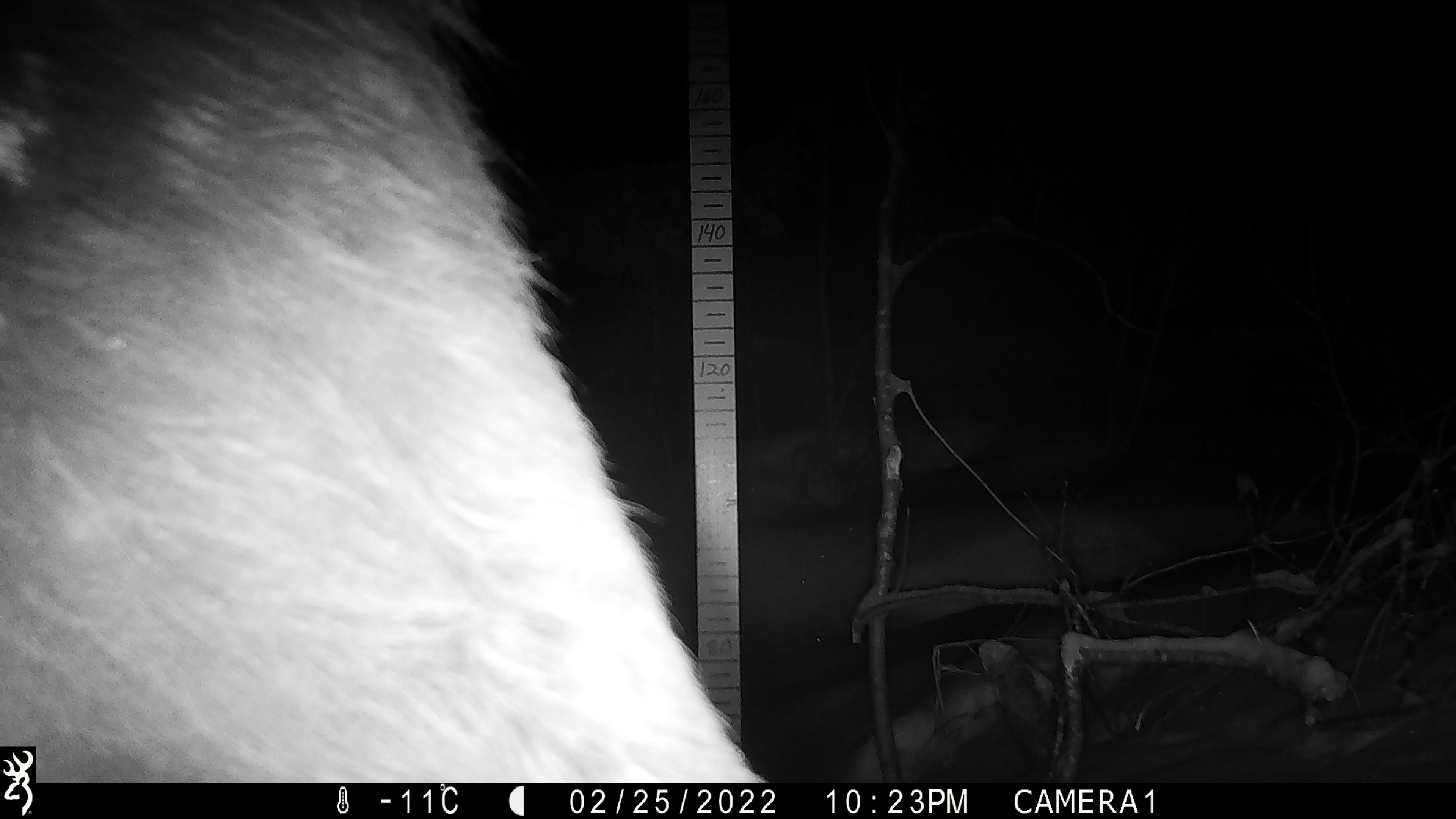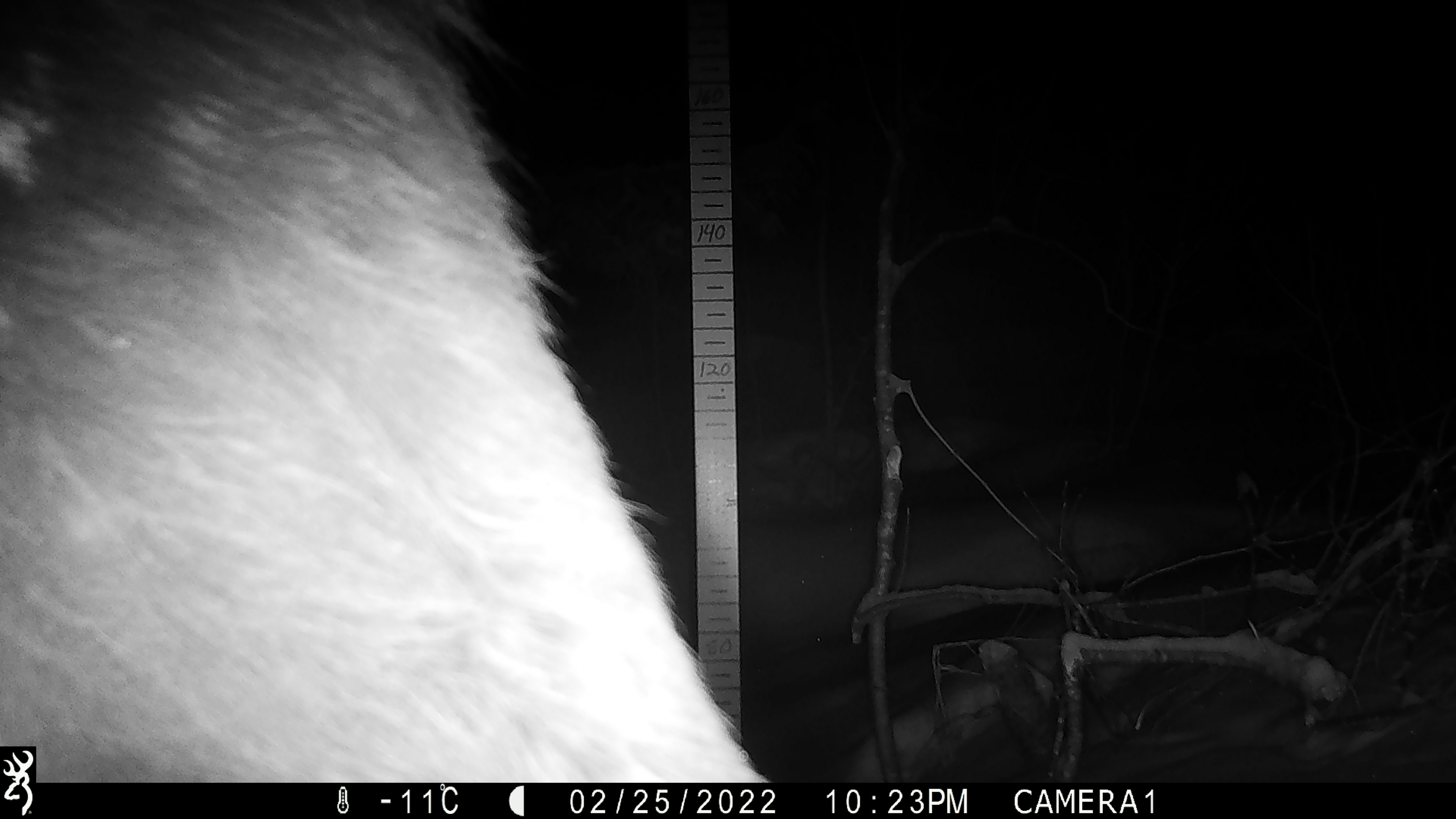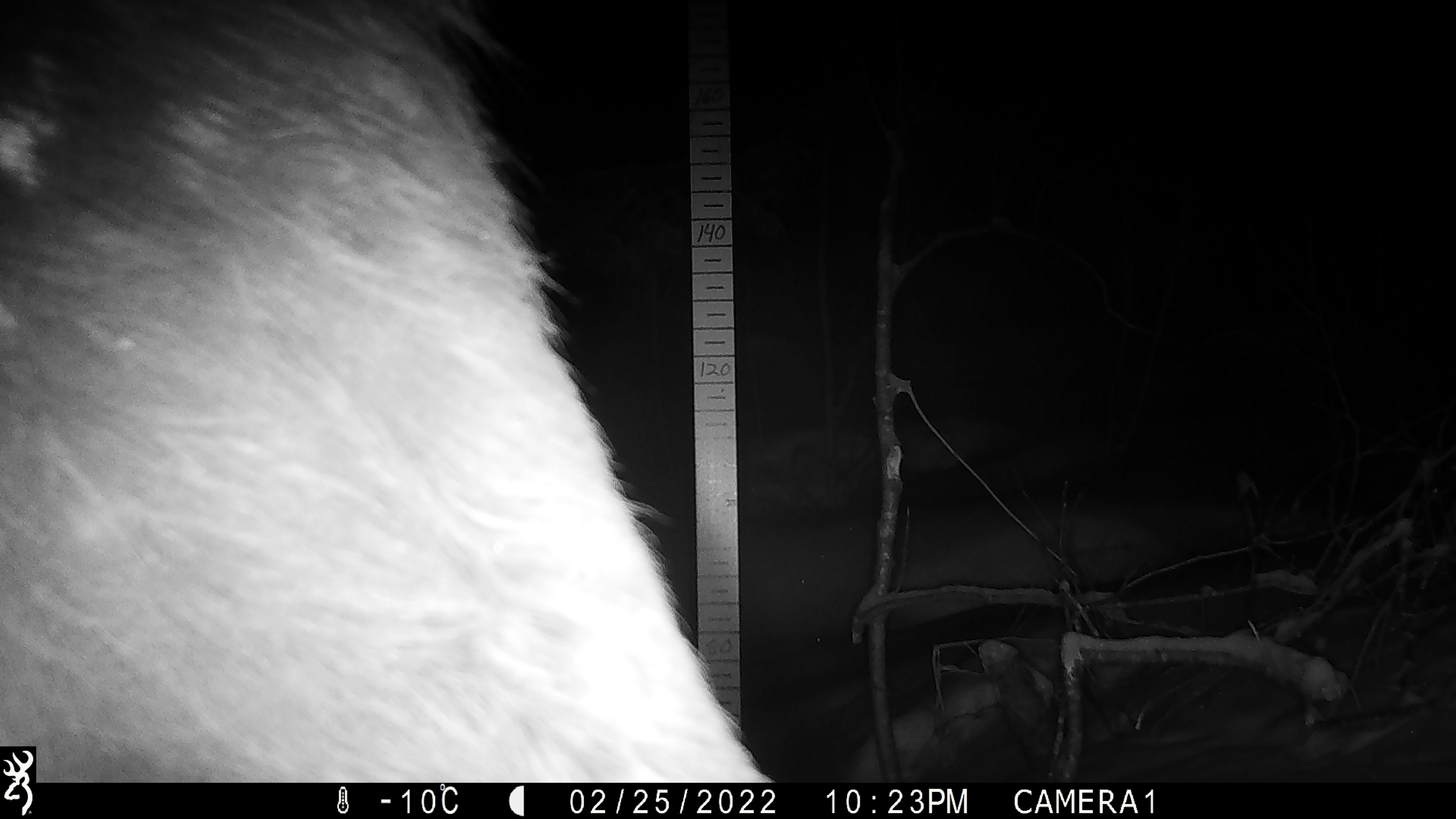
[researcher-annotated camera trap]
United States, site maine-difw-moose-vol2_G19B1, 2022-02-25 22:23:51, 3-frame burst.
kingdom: Animalia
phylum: Chordata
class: Mammalia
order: Artiodactyla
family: Cervidae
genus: Alces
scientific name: Alces alces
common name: moose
Moose (Alces alces).